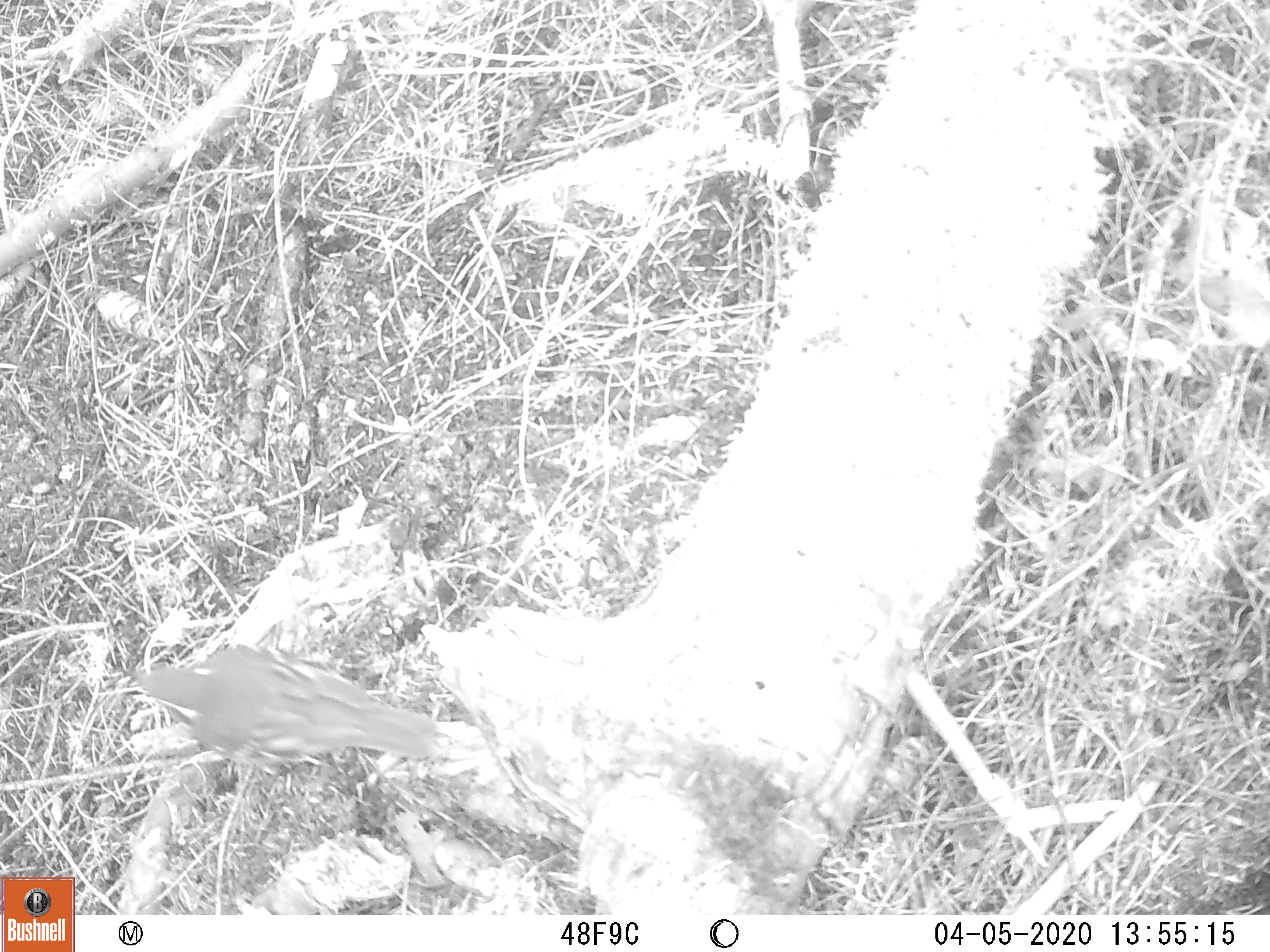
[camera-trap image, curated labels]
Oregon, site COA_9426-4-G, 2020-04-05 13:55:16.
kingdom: Animalia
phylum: Chordata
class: Aves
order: Passeriformes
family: Turdidae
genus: Ixoreus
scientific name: Ixoreus naevius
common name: varied thrush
Varied thrush (Ixoreus naevius).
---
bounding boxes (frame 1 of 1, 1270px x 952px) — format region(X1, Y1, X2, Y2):
varied thrush: region(123, 640, 440, 765)